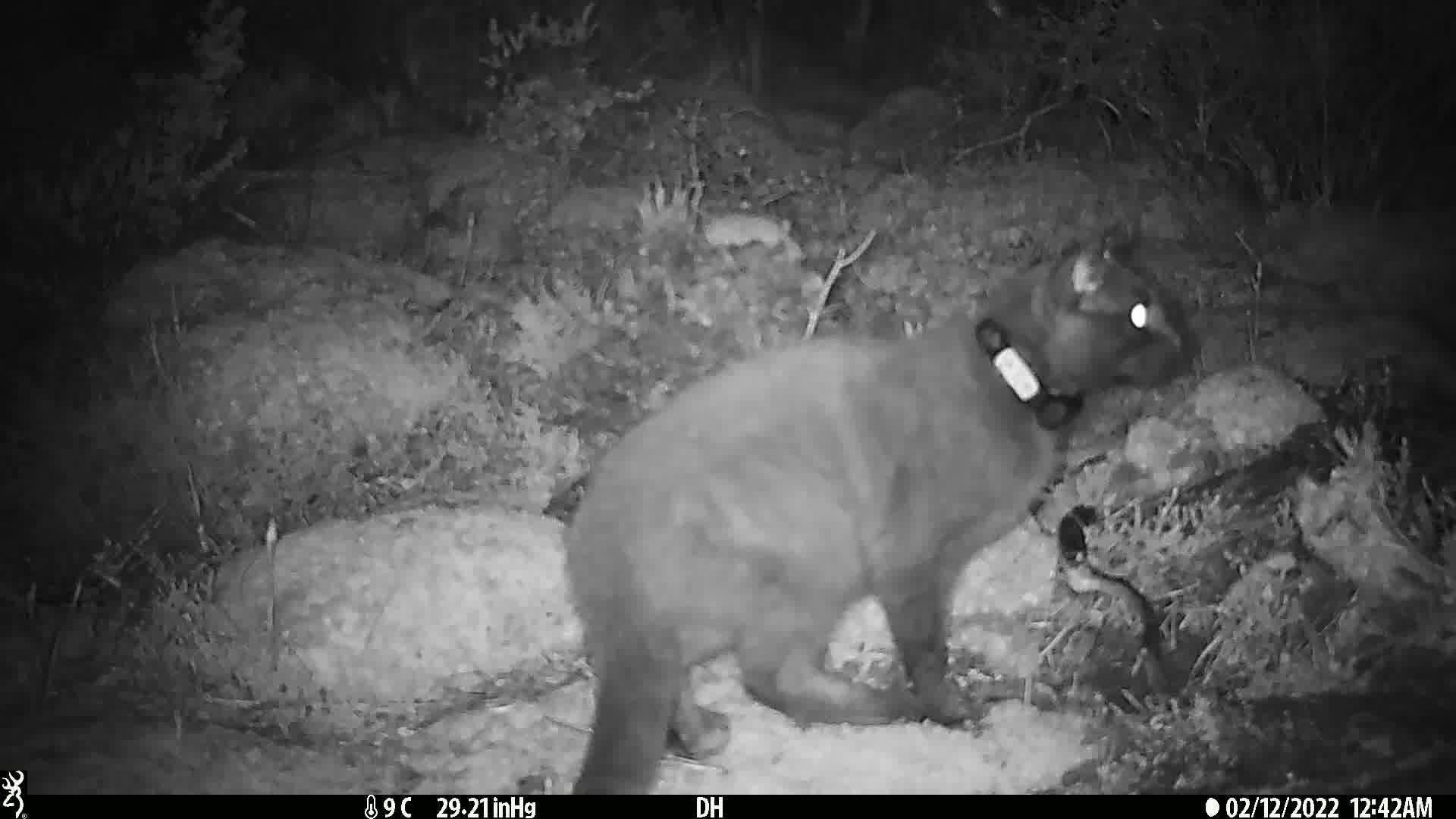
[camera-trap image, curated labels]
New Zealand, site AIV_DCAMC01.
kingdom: Animalia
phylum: Chordata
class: Mammalia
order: Carnivora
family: Felidae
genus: Felis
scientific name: Felis catus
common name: domestic cat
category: cat